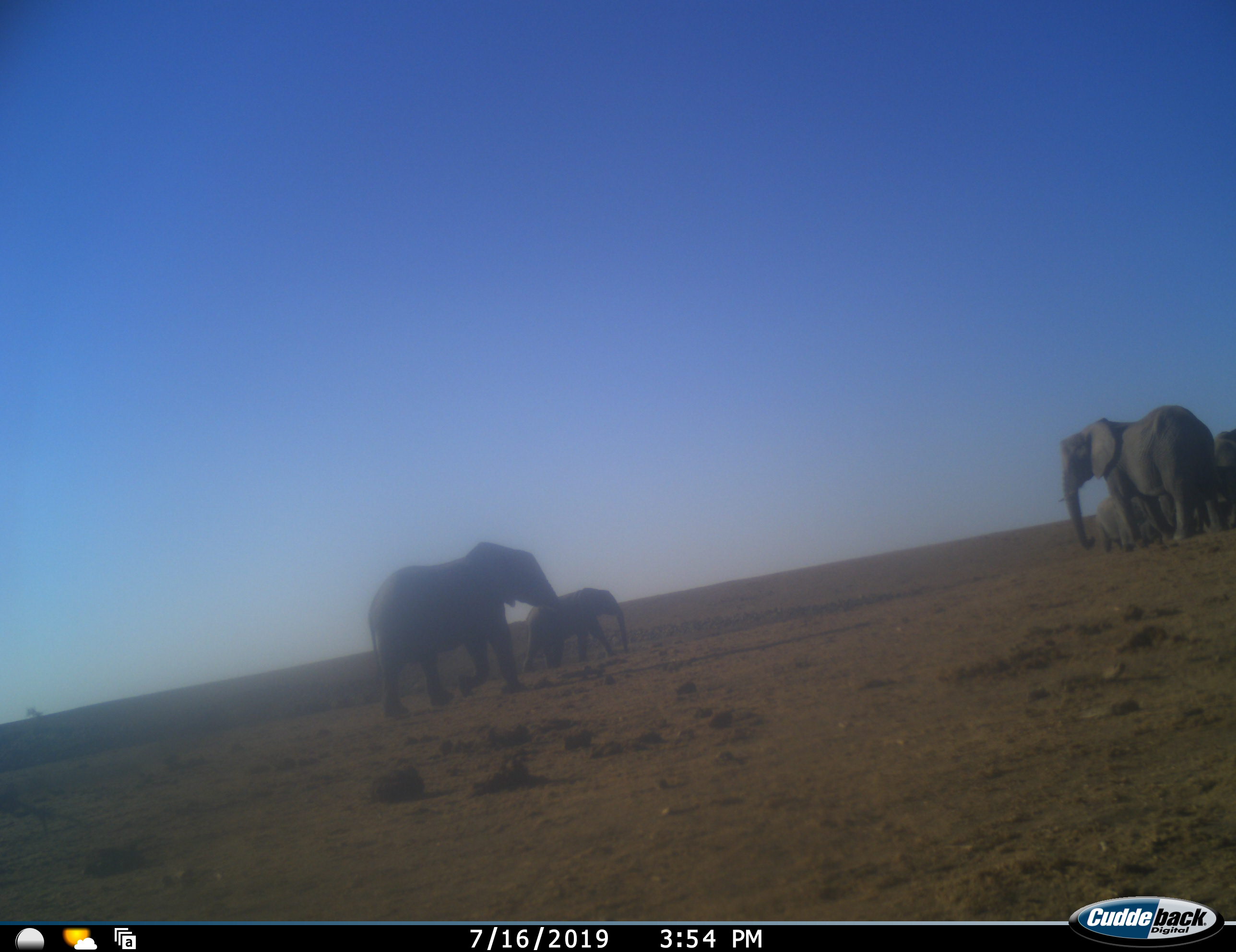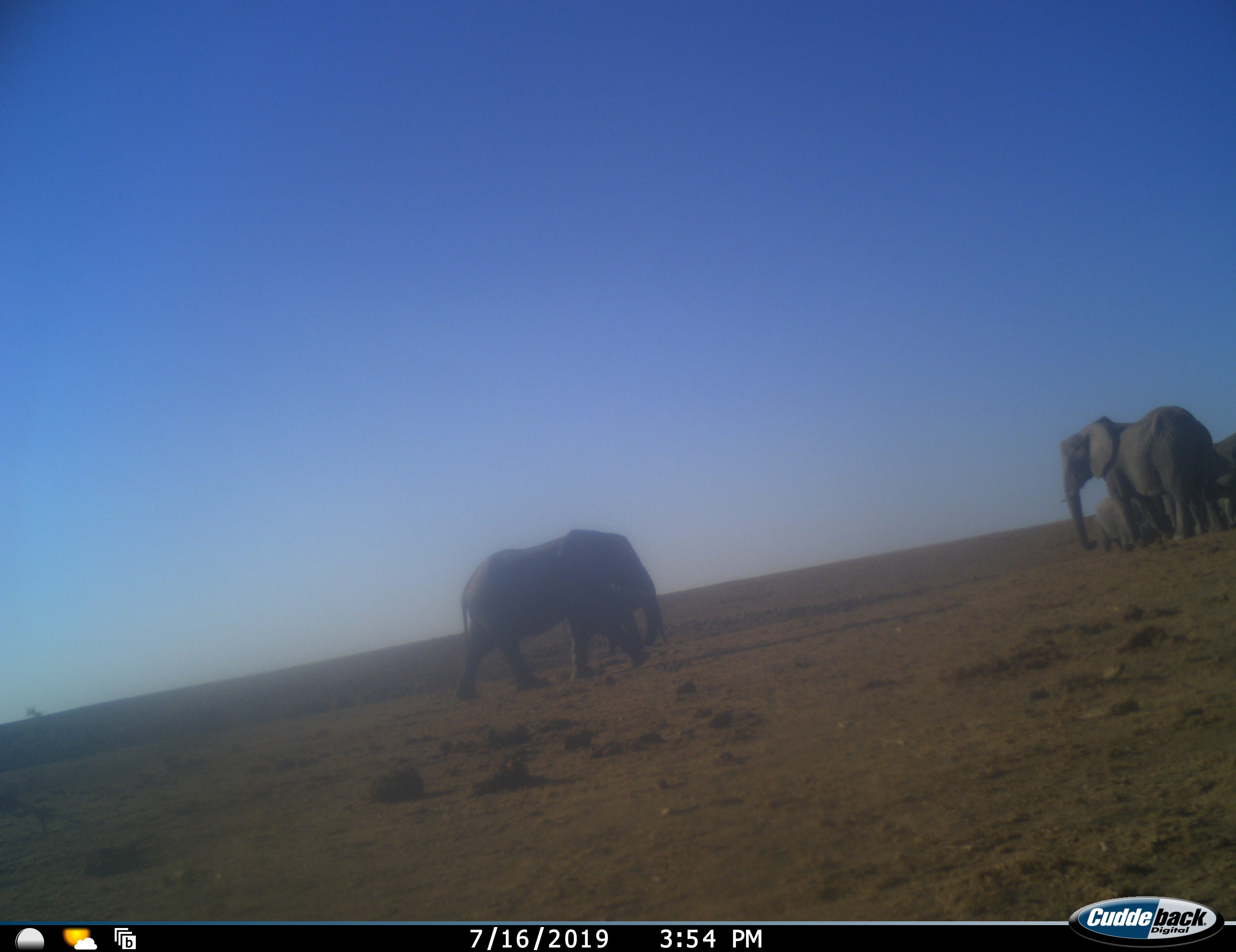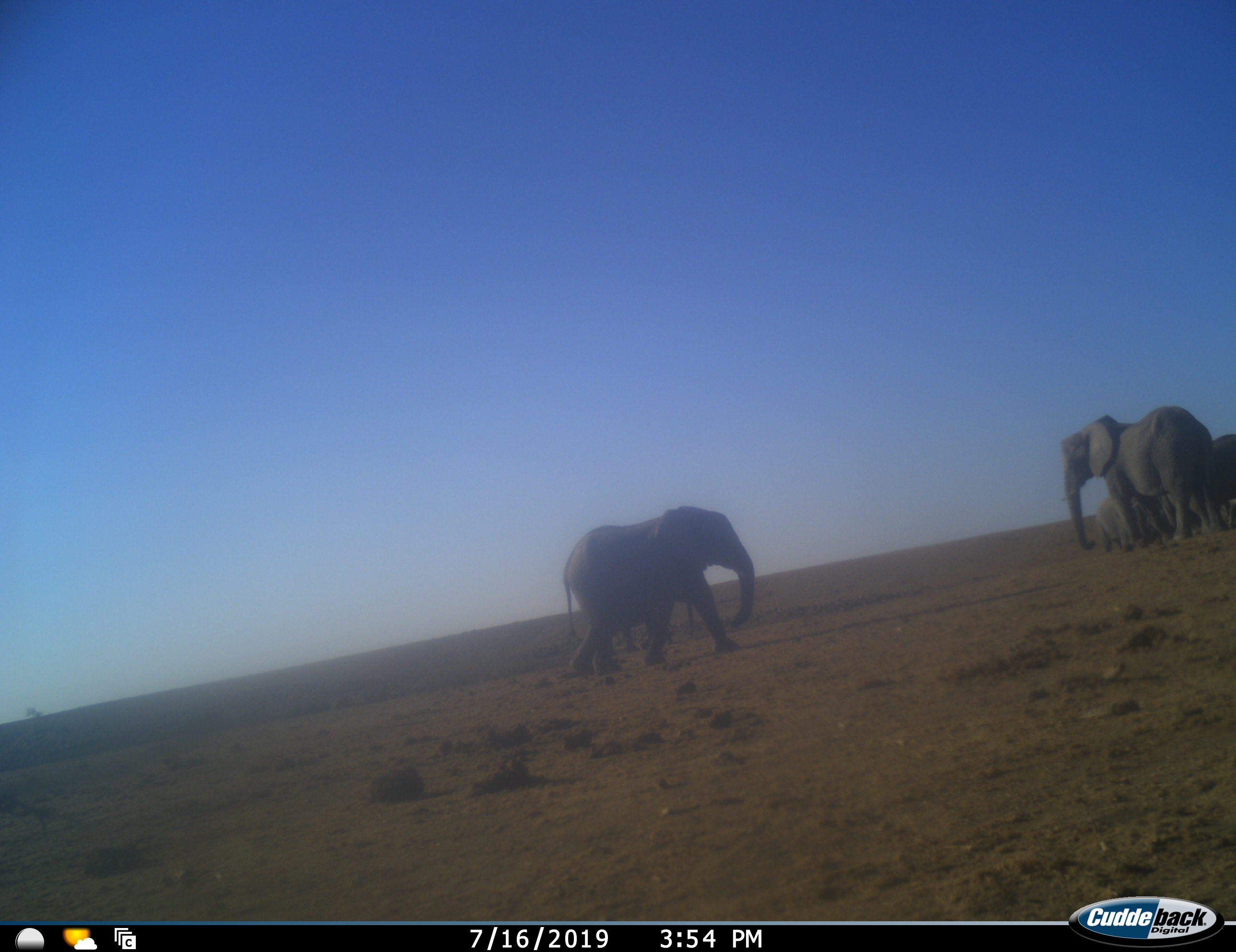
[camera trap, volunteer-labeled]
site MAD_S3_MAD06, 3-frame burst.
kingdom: Animalia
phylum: Chordata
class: Mammalia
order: Proboscidea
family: Elephantidae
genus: Loxodonta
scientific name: Loxodonta africana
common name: african bush elephant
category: elephant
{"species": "elephant (african bush elephant) (Loxodonta africana)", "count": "6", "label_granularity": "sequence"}